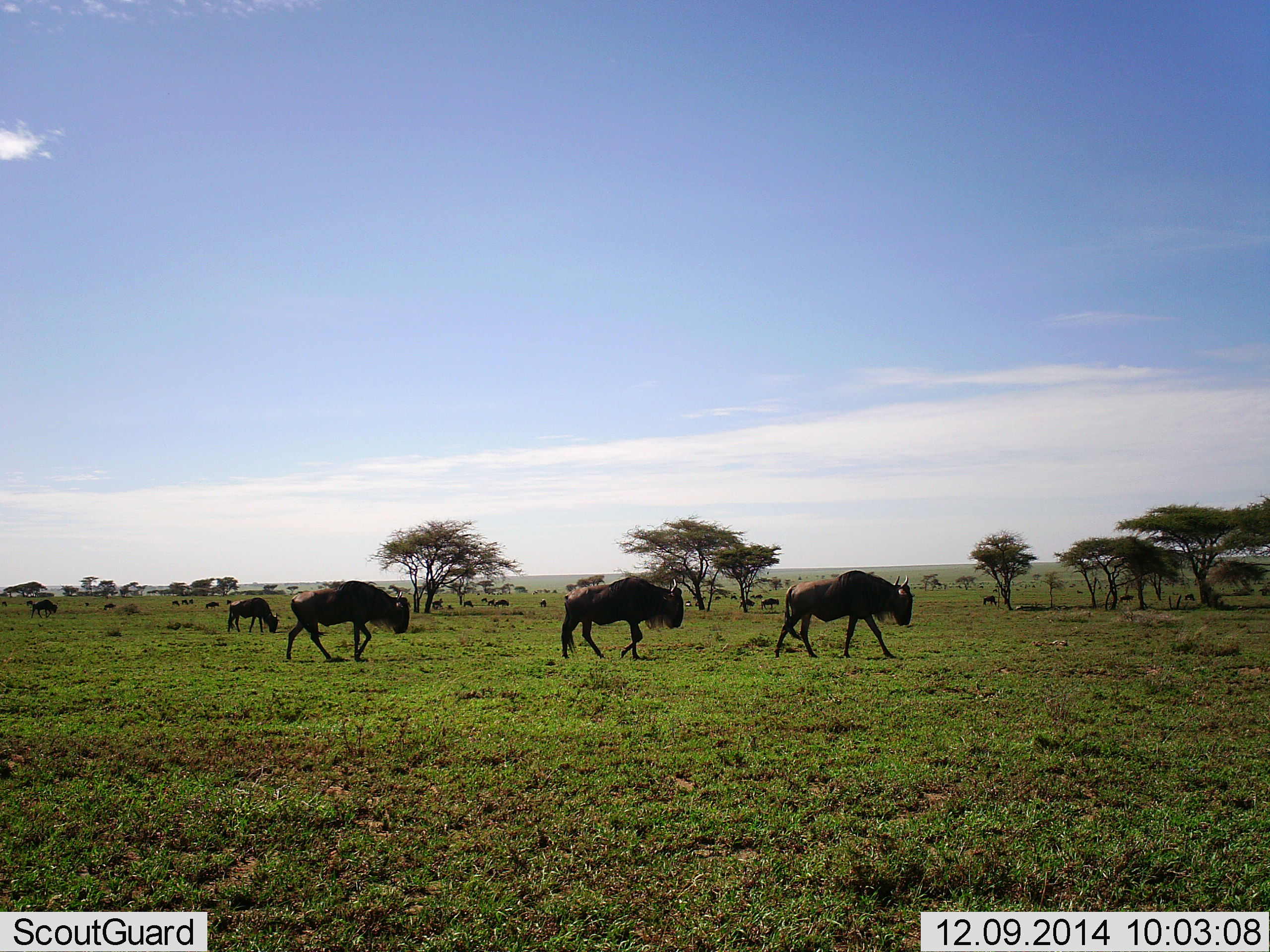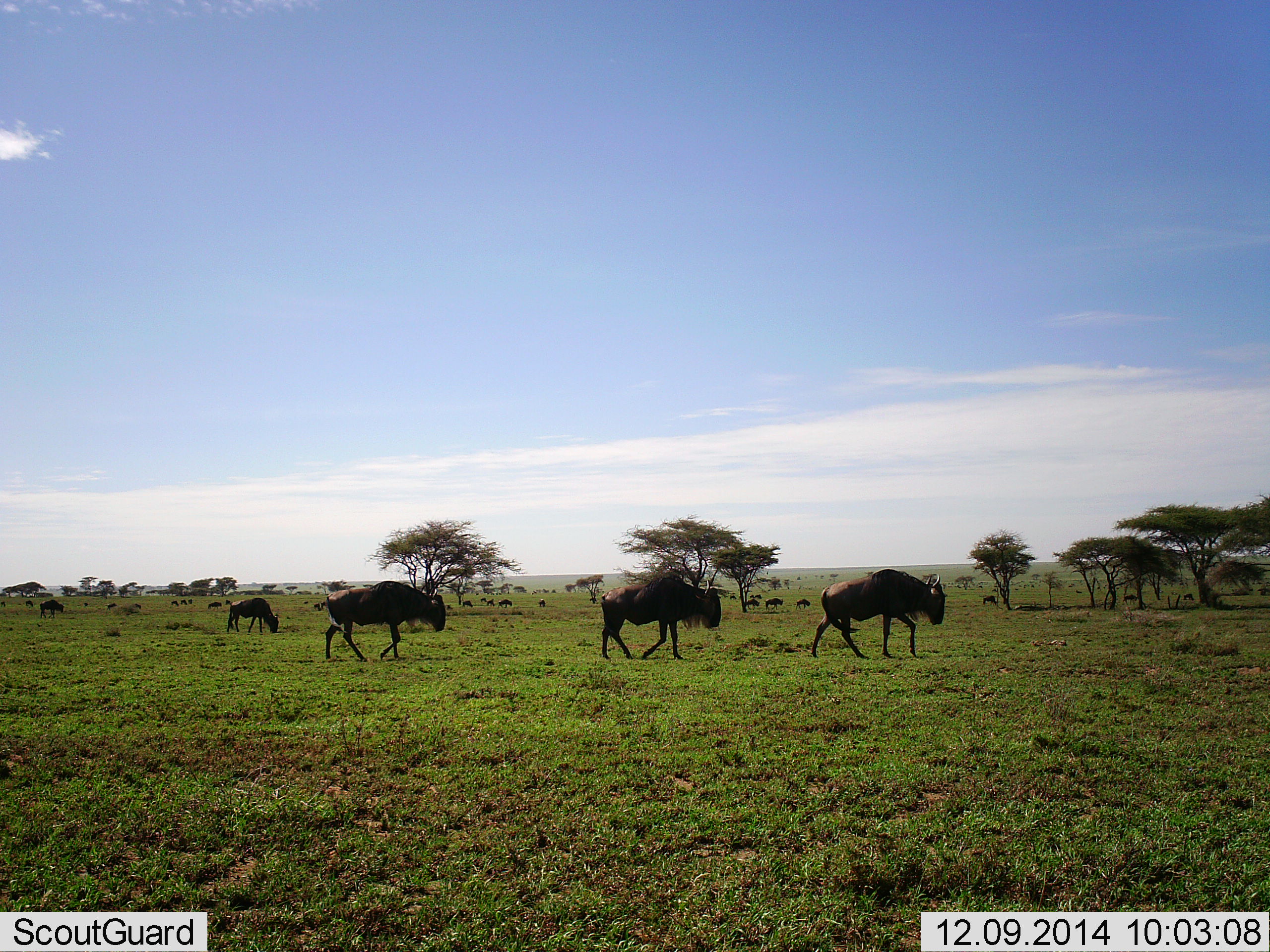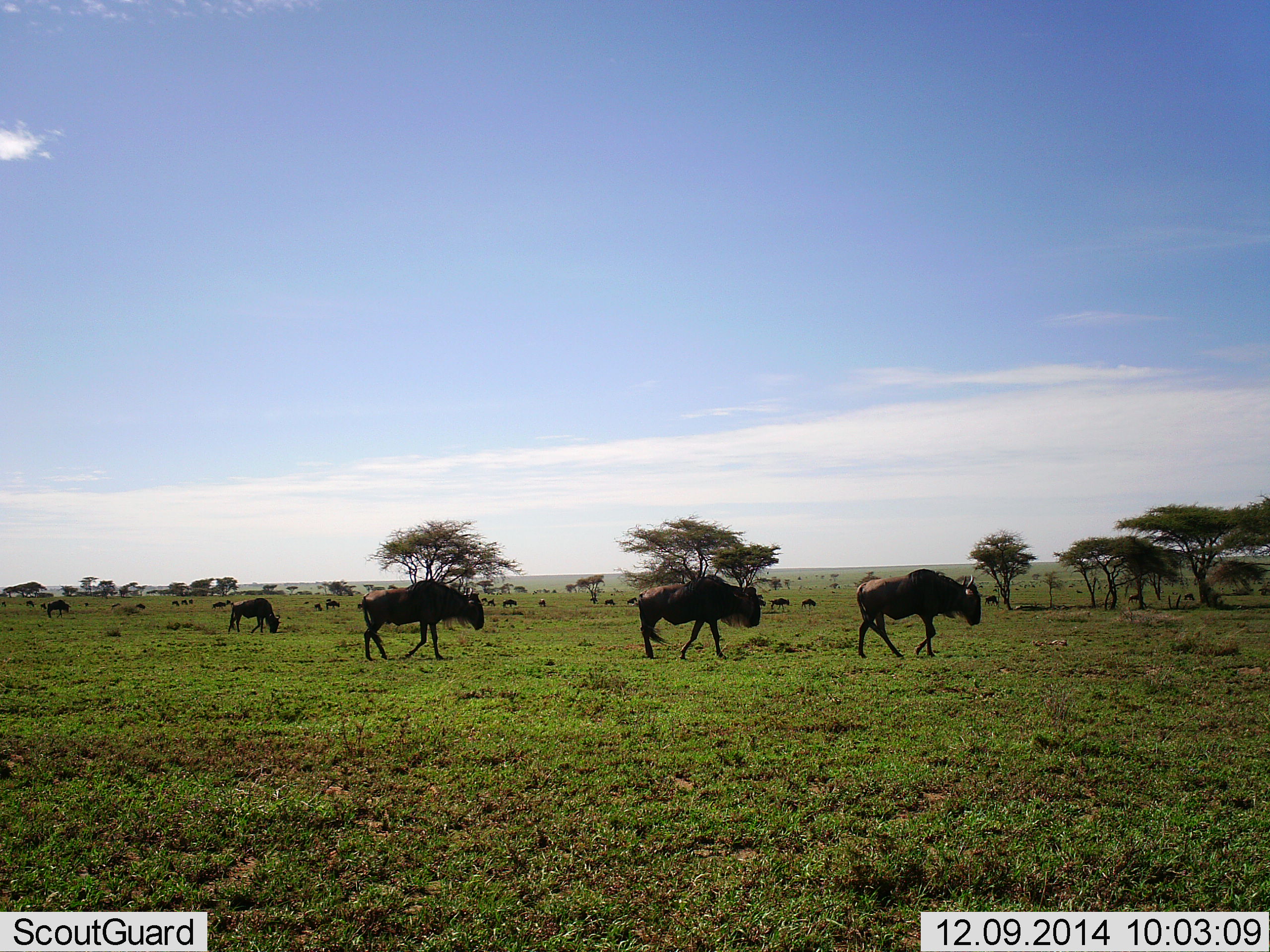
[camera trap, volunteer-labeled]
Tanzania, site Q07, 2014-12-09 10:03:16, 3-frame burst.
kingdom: Animalia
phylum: Chordata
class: Mammalia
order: Artiodactyla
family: Bovidae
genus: Connochaetes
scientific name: Connochaetes taurinus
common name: blue wildebeest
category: wildebeest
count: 11-50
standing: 40%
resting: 0%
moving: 90%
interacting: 0%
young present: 0%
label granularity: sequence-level